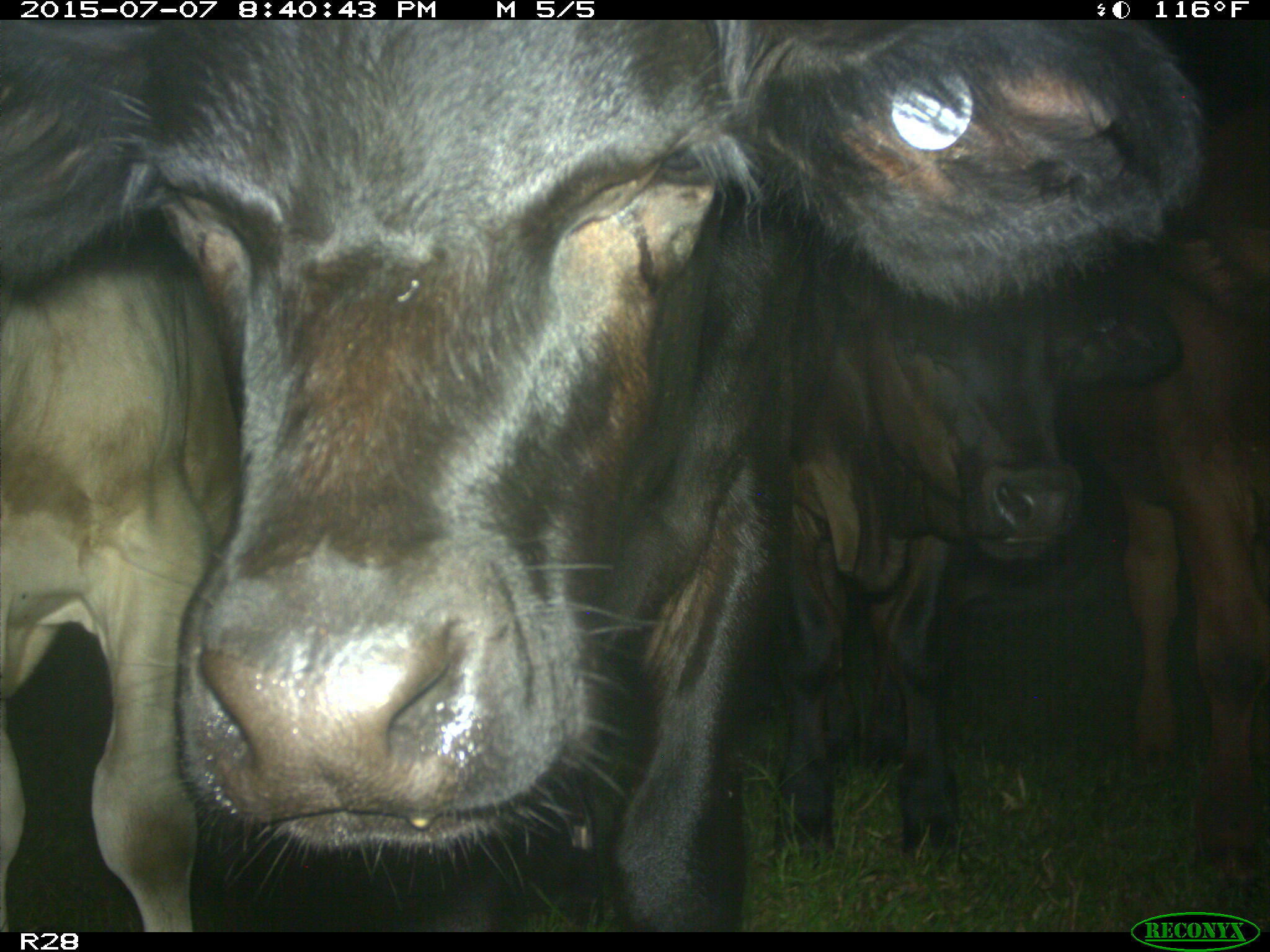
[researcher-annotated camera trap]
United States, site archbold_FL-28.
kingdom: Animalia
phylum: Chordata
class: Mammalia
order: Artiodactyla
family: Bovidae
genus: Bos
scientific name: Bos taurus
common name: domestic cow